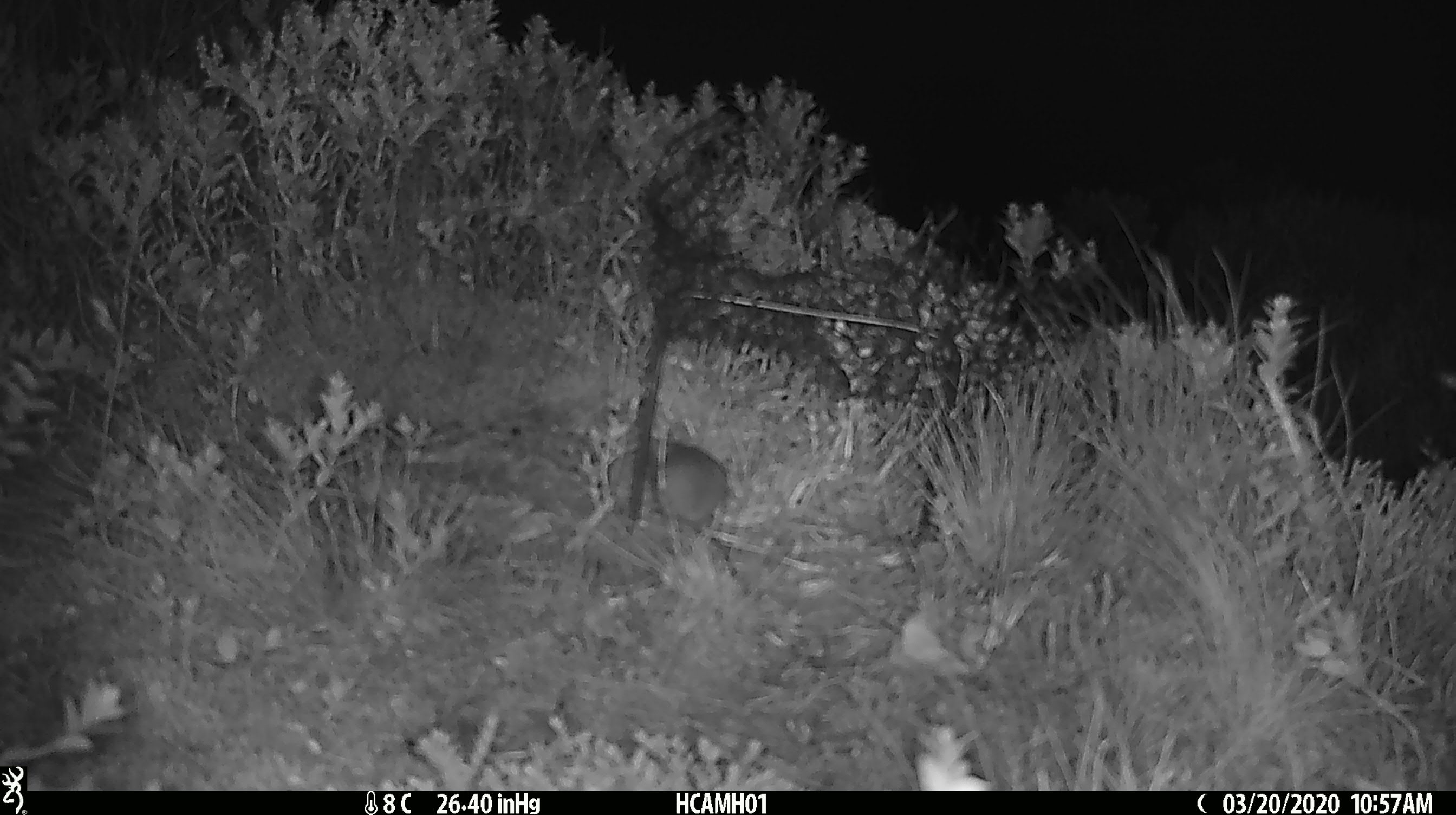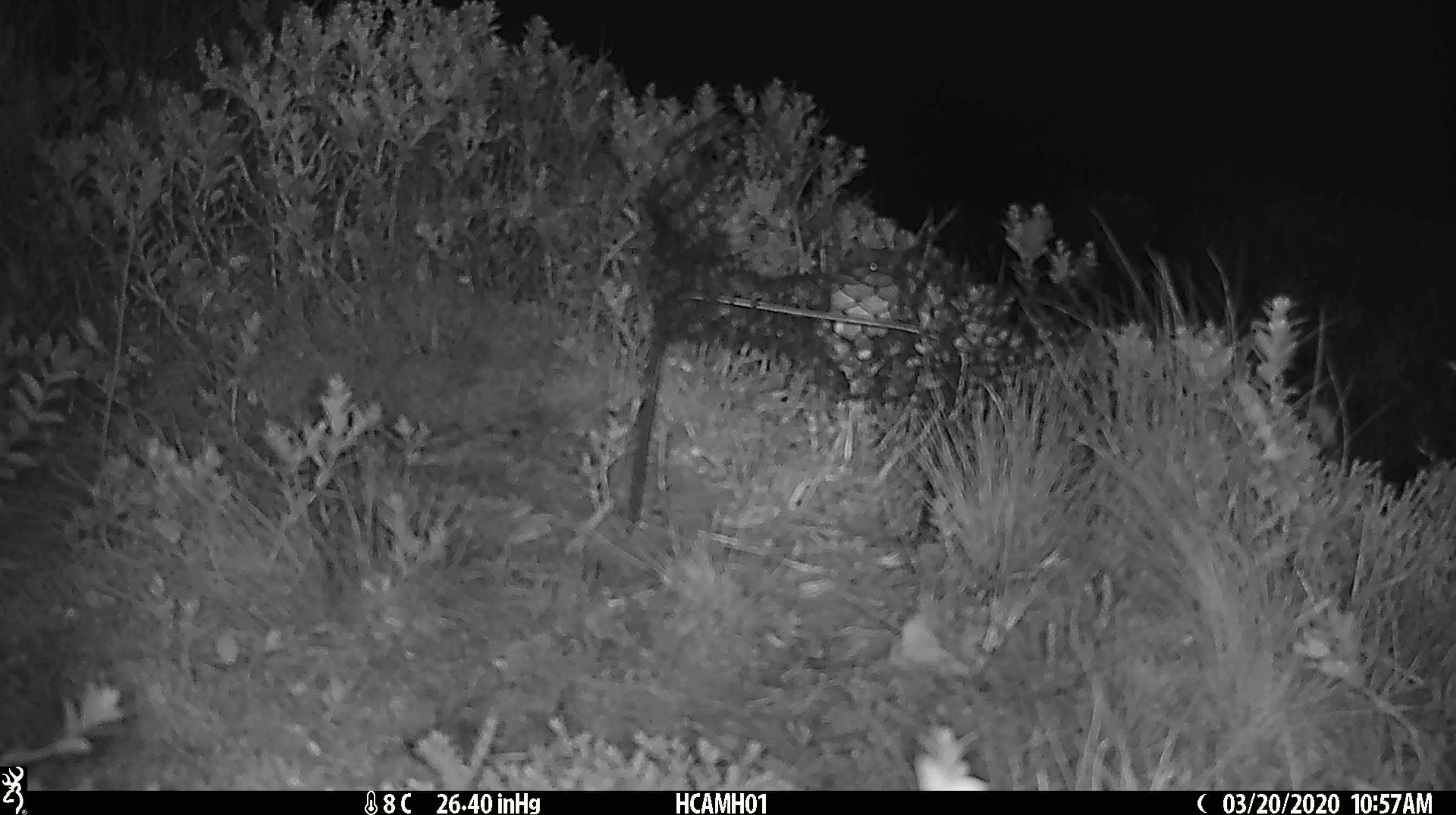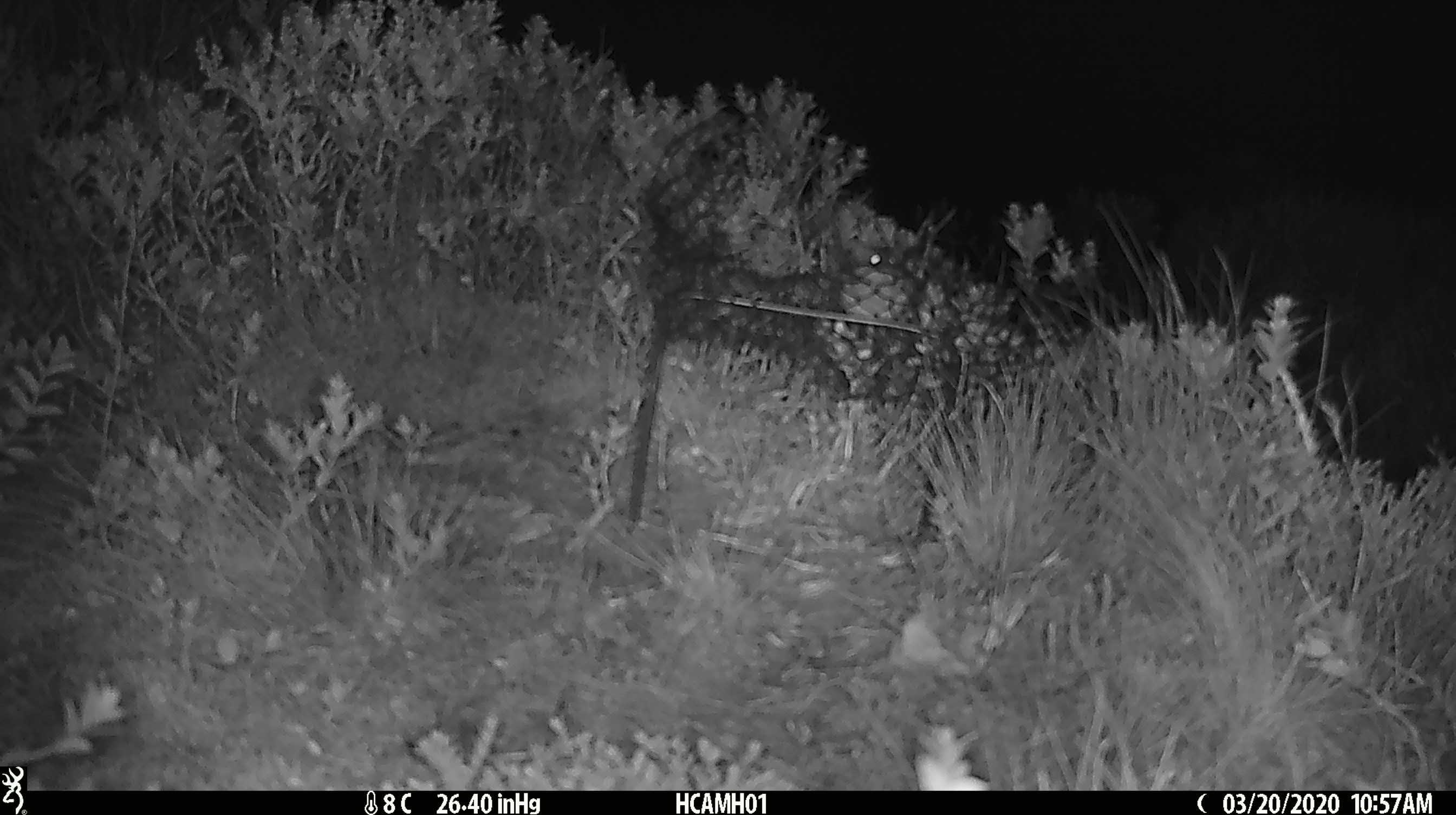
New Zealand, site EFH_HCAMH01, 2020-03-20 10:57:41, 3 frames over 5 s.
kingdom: Animalia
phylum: Chordata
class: Mammalia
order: Rodentia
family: Muridae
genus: Mus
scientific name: Mus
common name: mouse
Mouse (Mus).